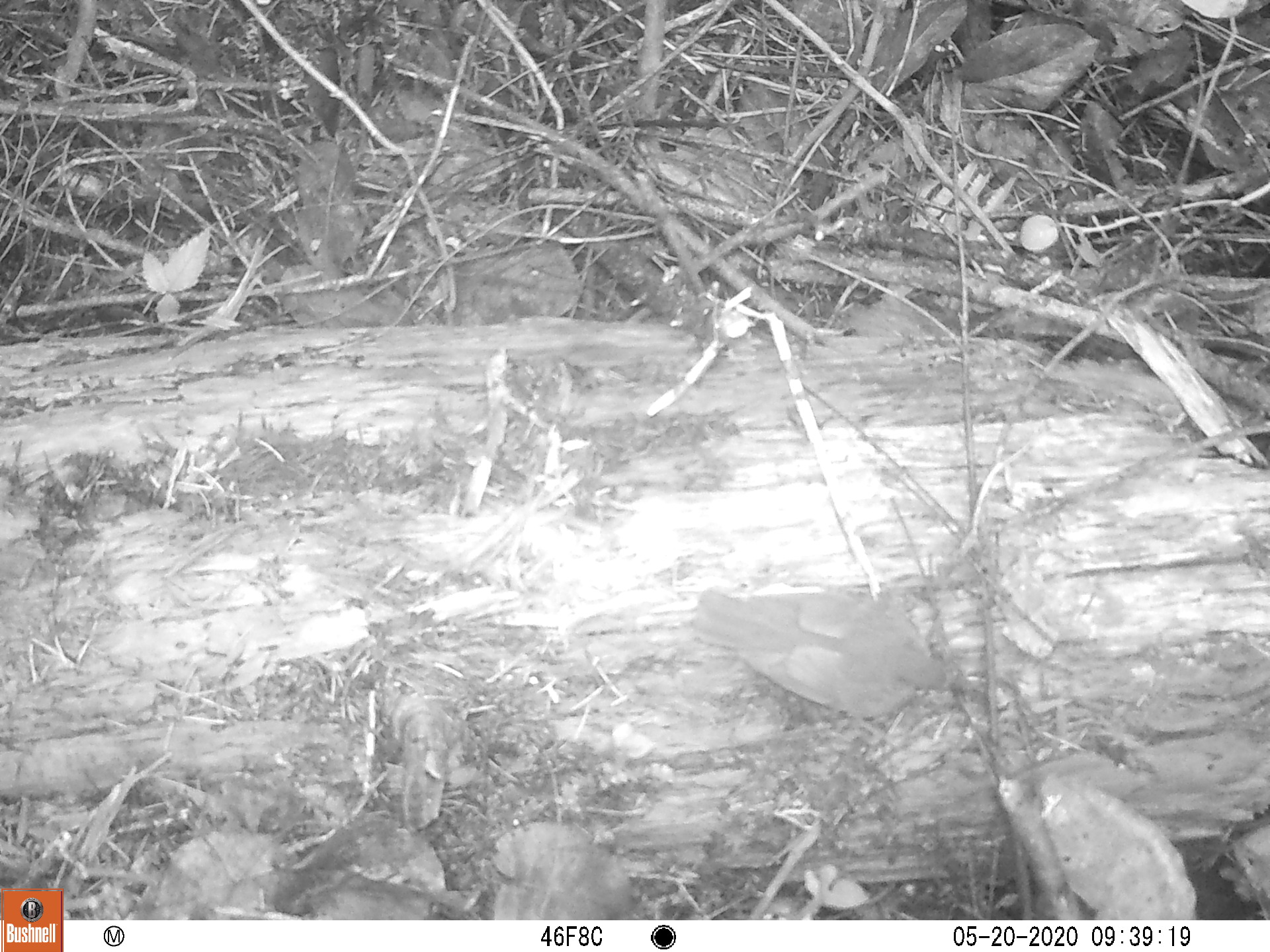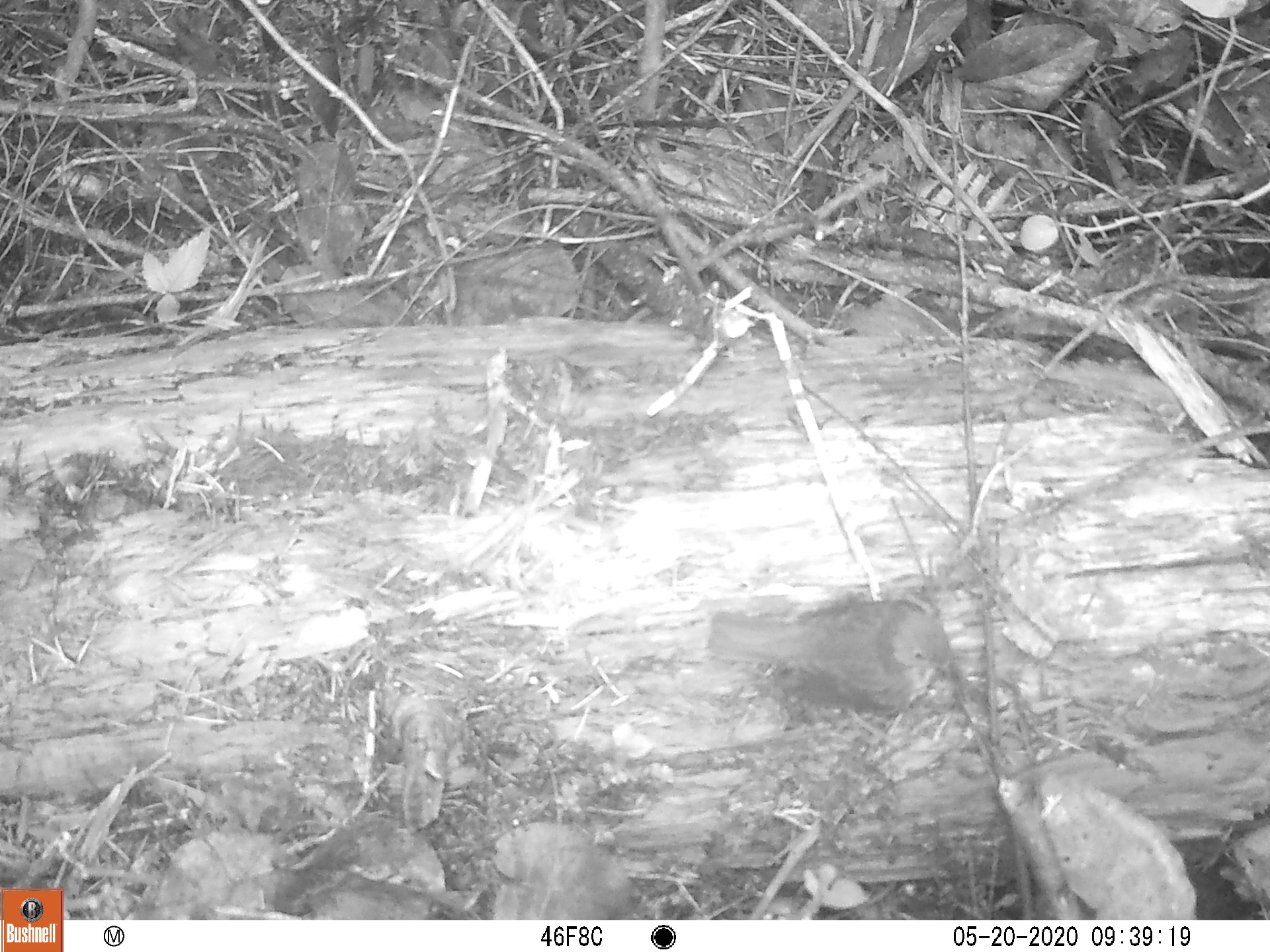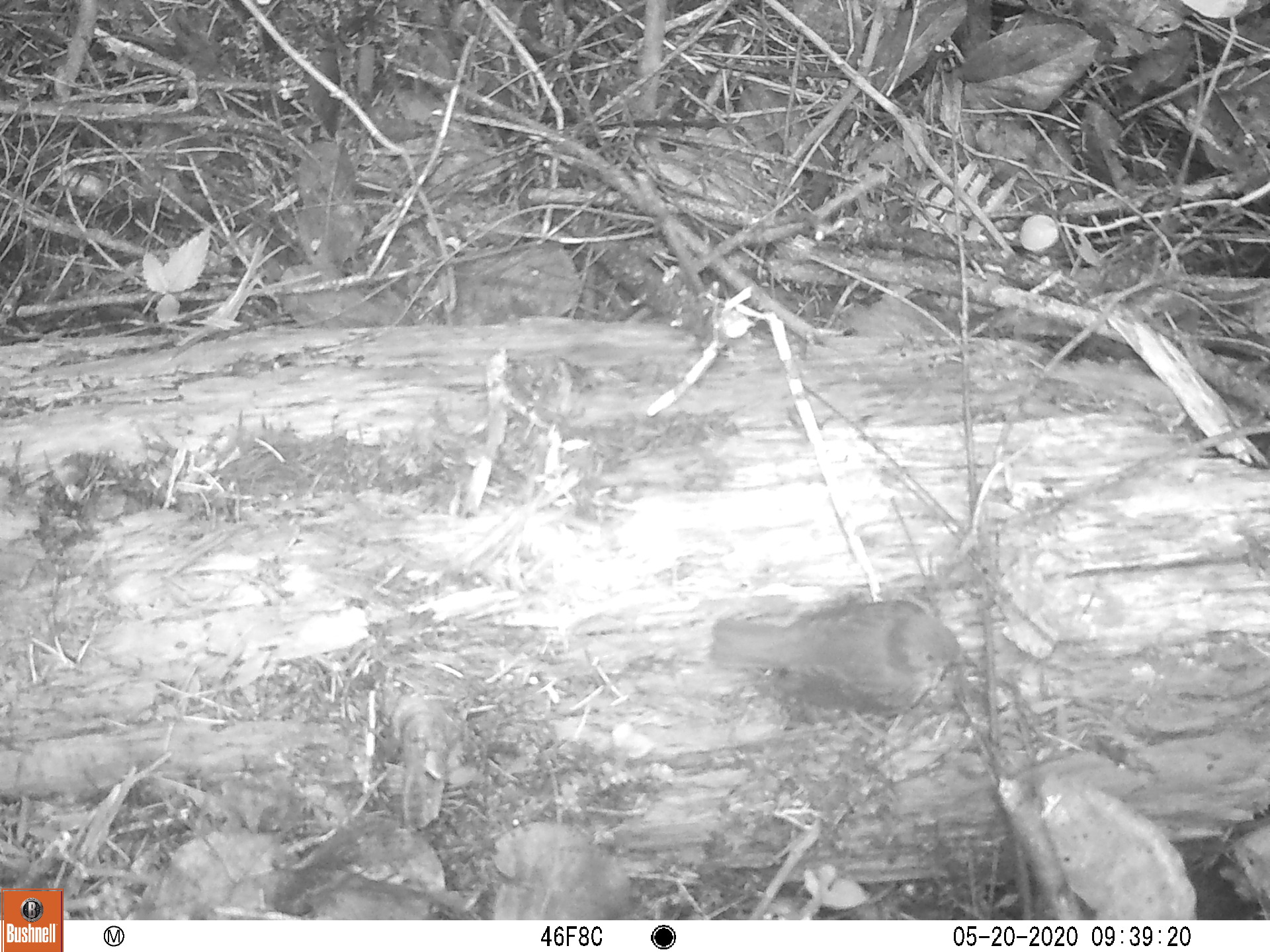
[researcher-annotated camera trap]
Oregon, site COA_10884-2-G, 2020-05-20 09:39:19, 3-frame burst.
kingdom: Animalia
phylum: Chordata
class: Aves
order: Passeriformes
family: Turdidae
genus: Catharus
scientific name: Catharus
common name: brown thrushes and nightingale-thrushes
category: catharus species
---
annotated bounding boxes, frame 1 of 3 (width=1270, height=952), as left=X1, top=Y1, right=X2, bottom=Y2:
catharus species: left=686, top=566, right=965, bottom=735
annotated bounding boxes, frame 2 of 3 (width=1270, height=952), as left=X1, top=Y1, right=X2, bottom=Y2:
catharus species: left=699, top=586, right=963, bottom=727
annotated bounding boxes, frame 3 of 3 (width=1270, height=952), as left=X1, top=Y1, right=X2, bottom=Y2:
catharus species: left=704, top=583, right=984, bottom=716